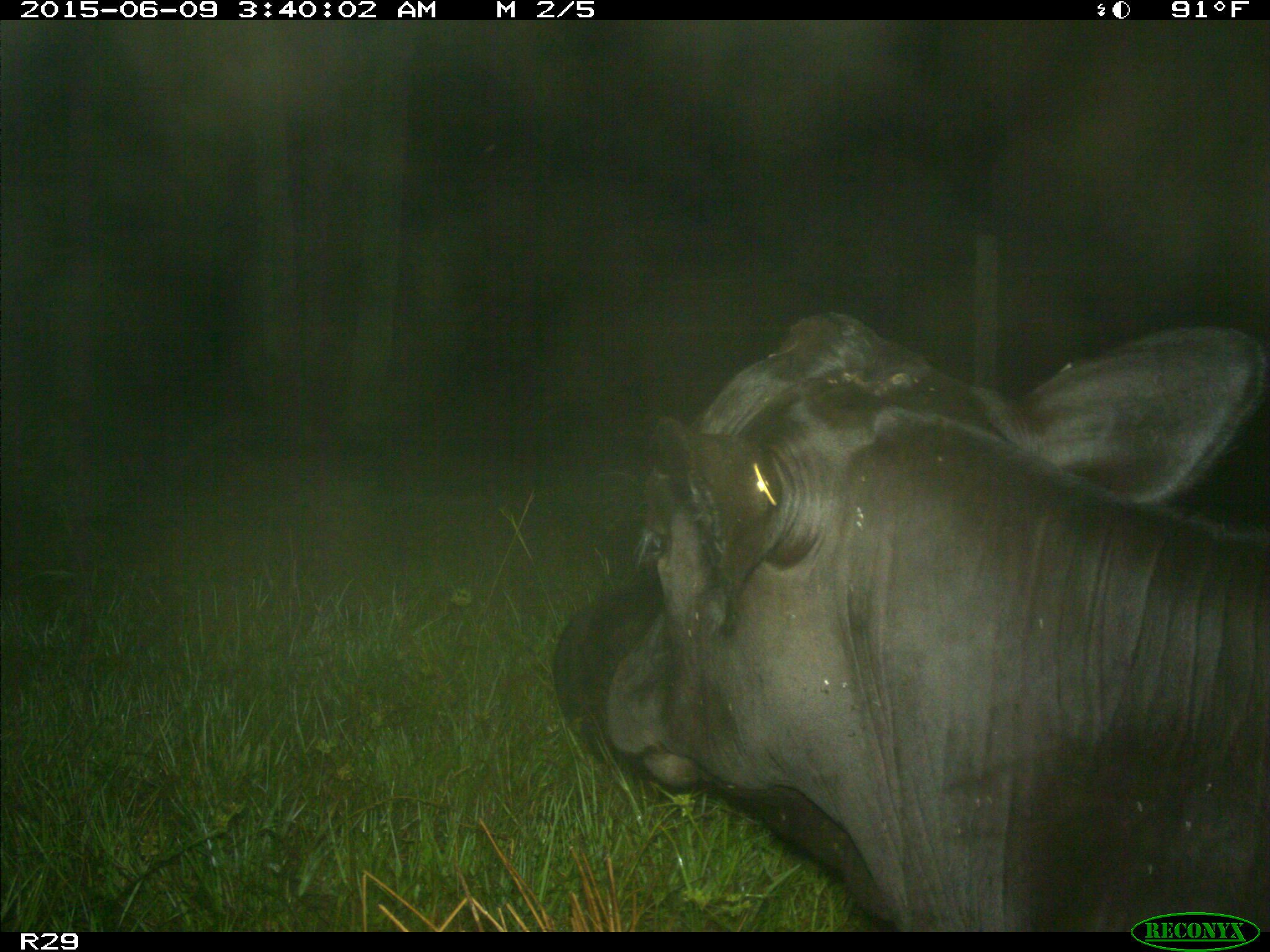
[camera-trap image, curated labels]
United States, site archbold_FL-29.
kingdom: Animalia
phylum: Chordata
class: Mammalia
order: Artiodactyla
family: Bovidae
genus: Bos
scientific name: Bos taurus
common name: domestic cow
Bos taurus (domestic cow).